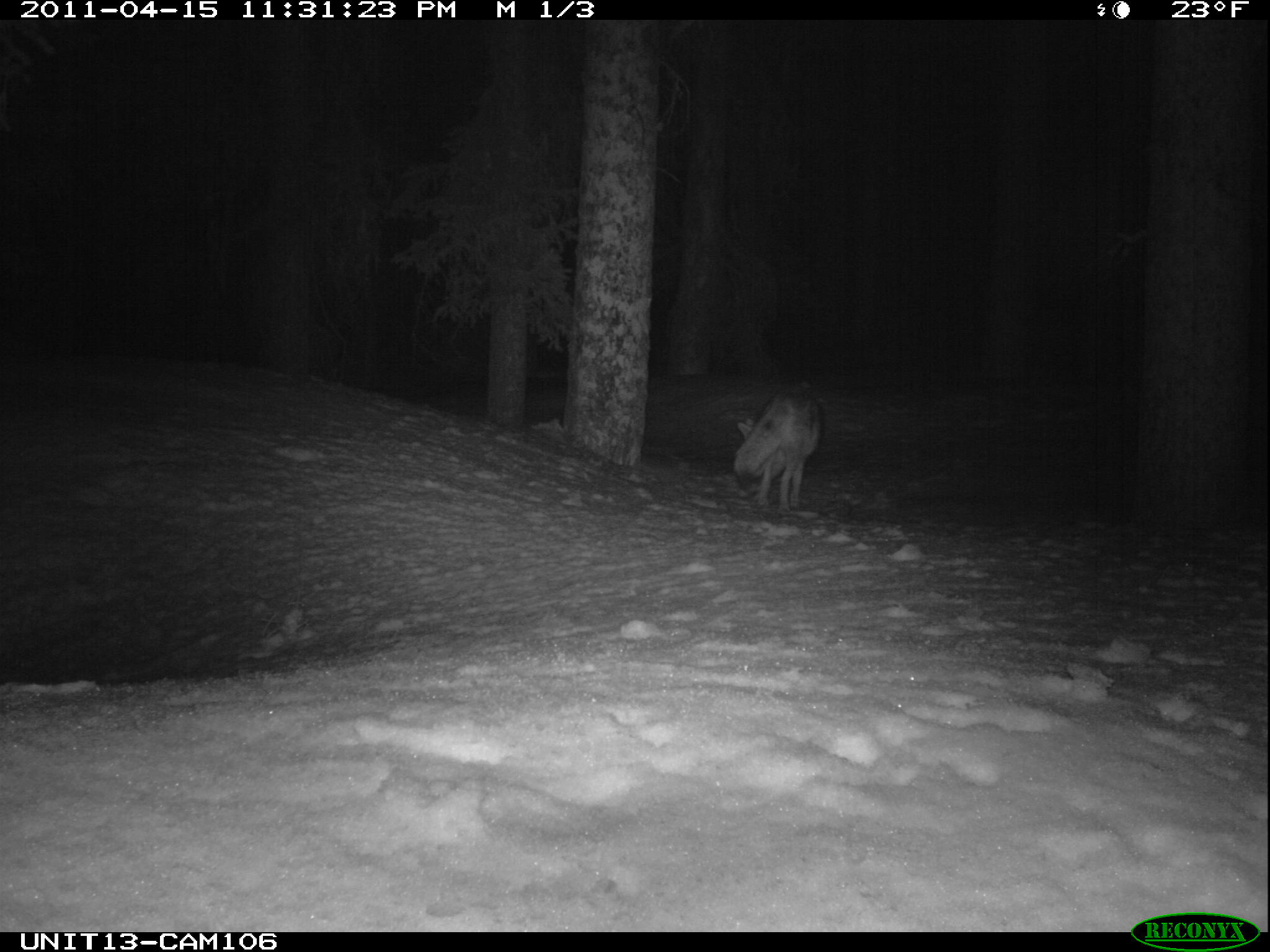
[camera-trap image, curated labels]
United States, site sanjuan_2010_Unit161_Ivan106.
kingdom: Animalia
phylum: Chordata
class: Mammalia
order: Carnivora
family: Canidae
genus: Canis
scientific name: Canis latrans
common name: coyote